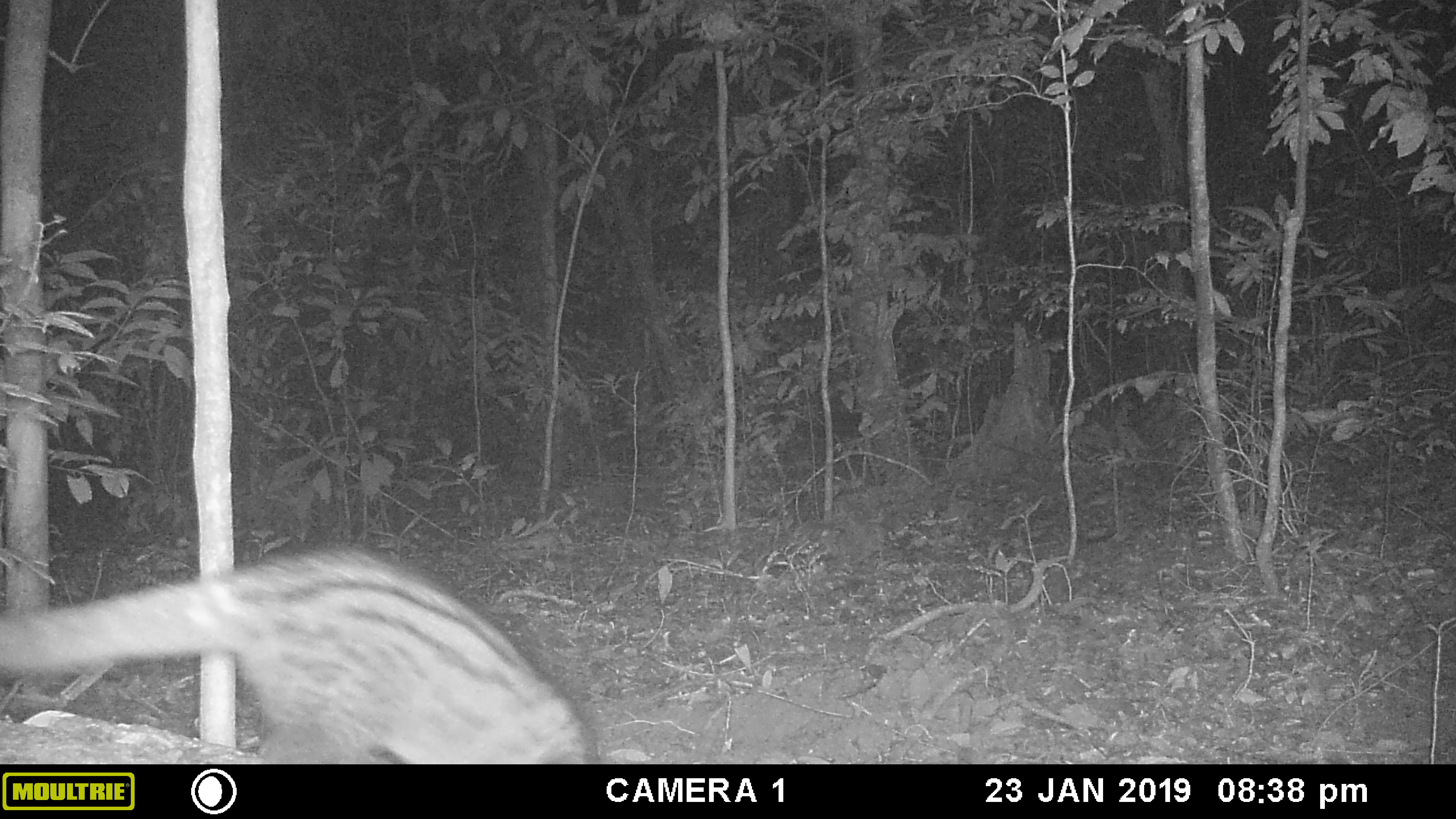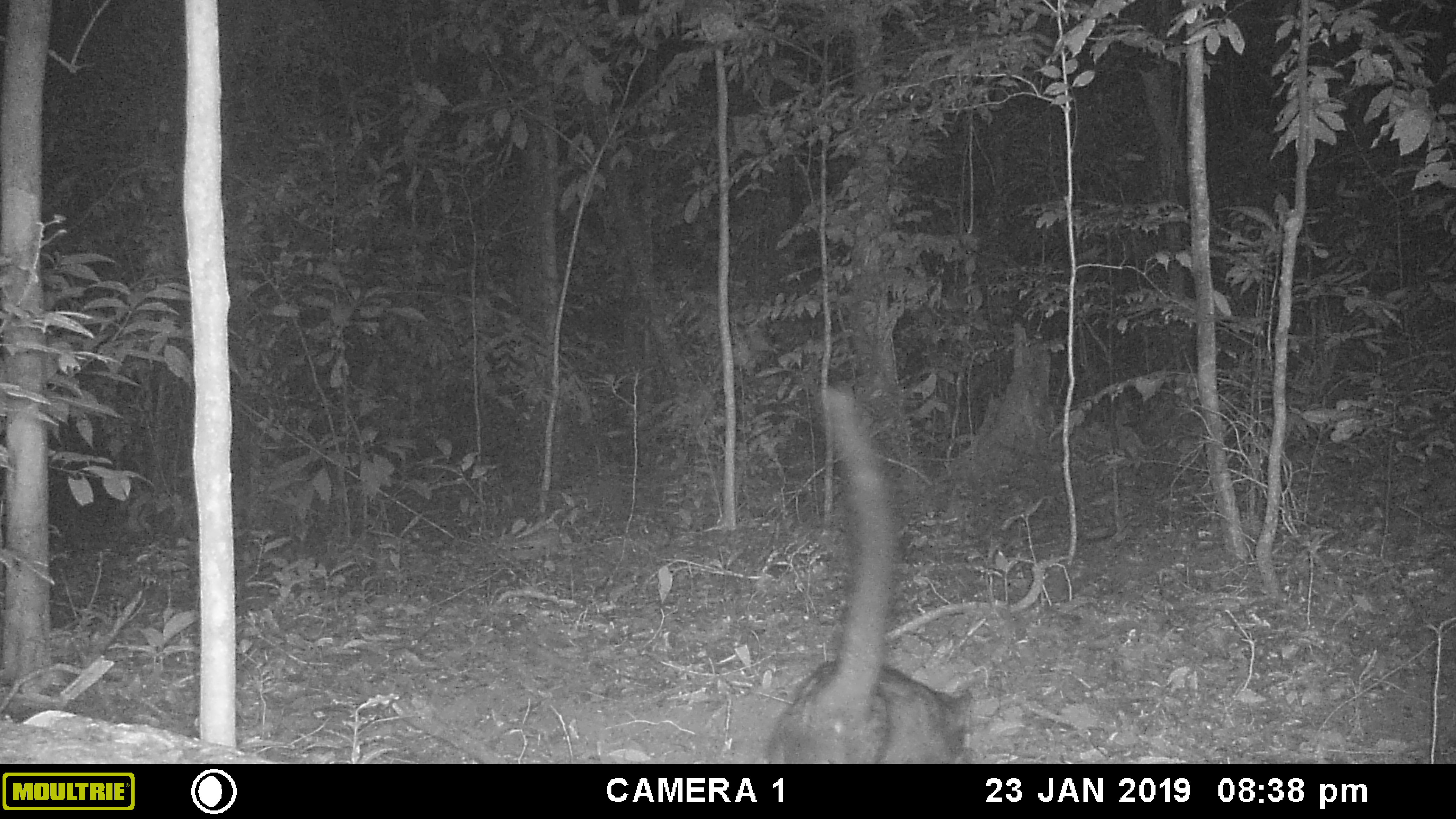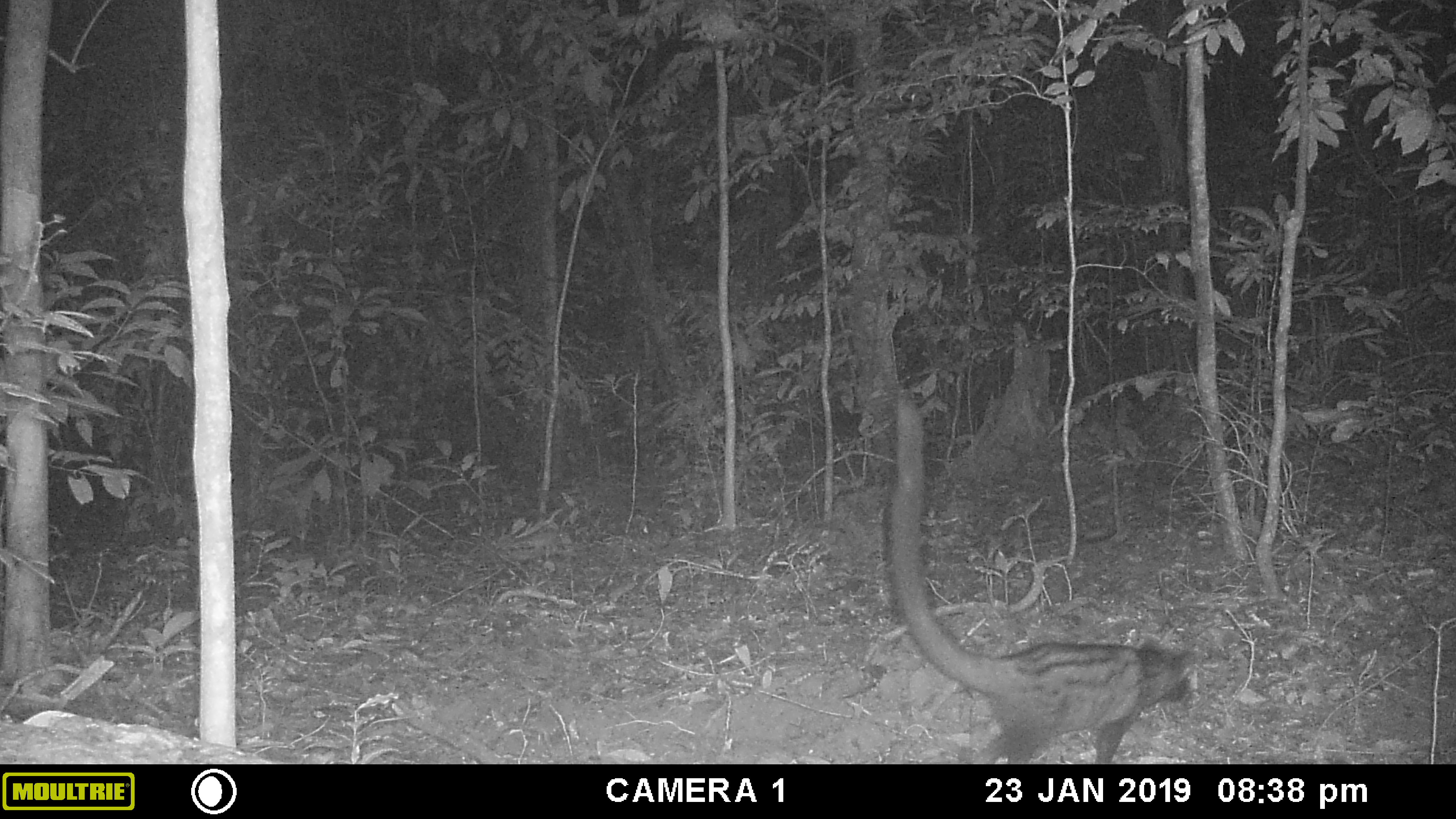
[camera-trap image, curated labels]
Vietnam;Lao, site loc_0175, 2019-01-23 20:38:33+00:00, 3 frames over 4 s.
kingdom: Animalia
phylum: Chordata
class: Mammalia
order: Carnivora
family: Viverridae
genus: Paradoxurus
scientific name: Paradoxurus hermaphroditus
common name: common palm civet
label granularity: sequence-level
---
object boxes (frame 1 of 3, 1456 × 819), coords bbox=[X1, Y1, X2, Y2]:
common palm civet: bbox=[0, 539, 602, 764]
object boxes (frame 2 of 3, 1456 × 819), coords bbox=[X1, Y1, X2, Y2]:
common palm civet: bbox=[761, 384, 983, 763]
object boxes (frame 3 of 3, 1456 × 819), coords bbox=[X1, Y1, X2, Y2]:
common palm civet: bbox=[886, 390, 1197, 763]